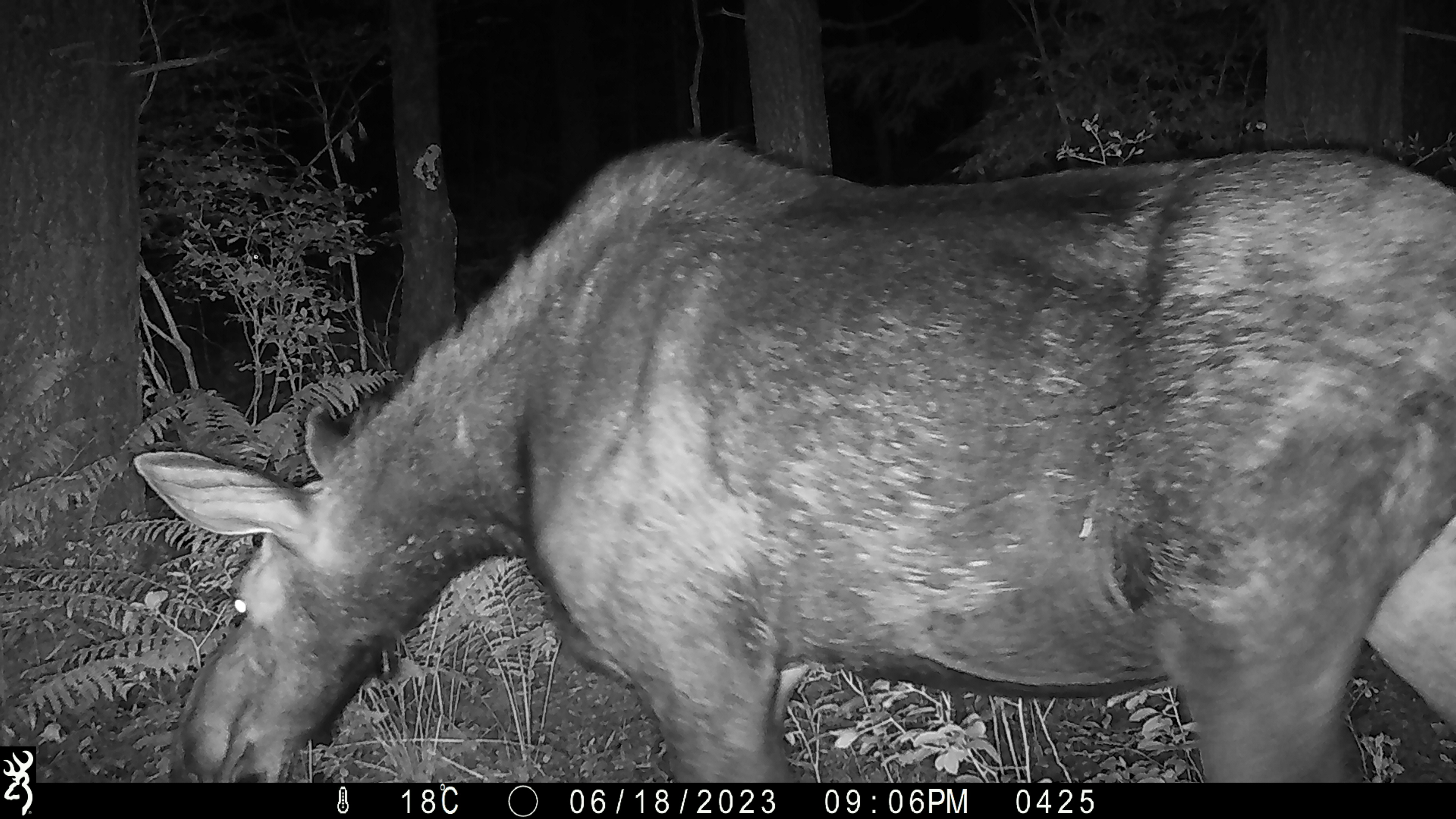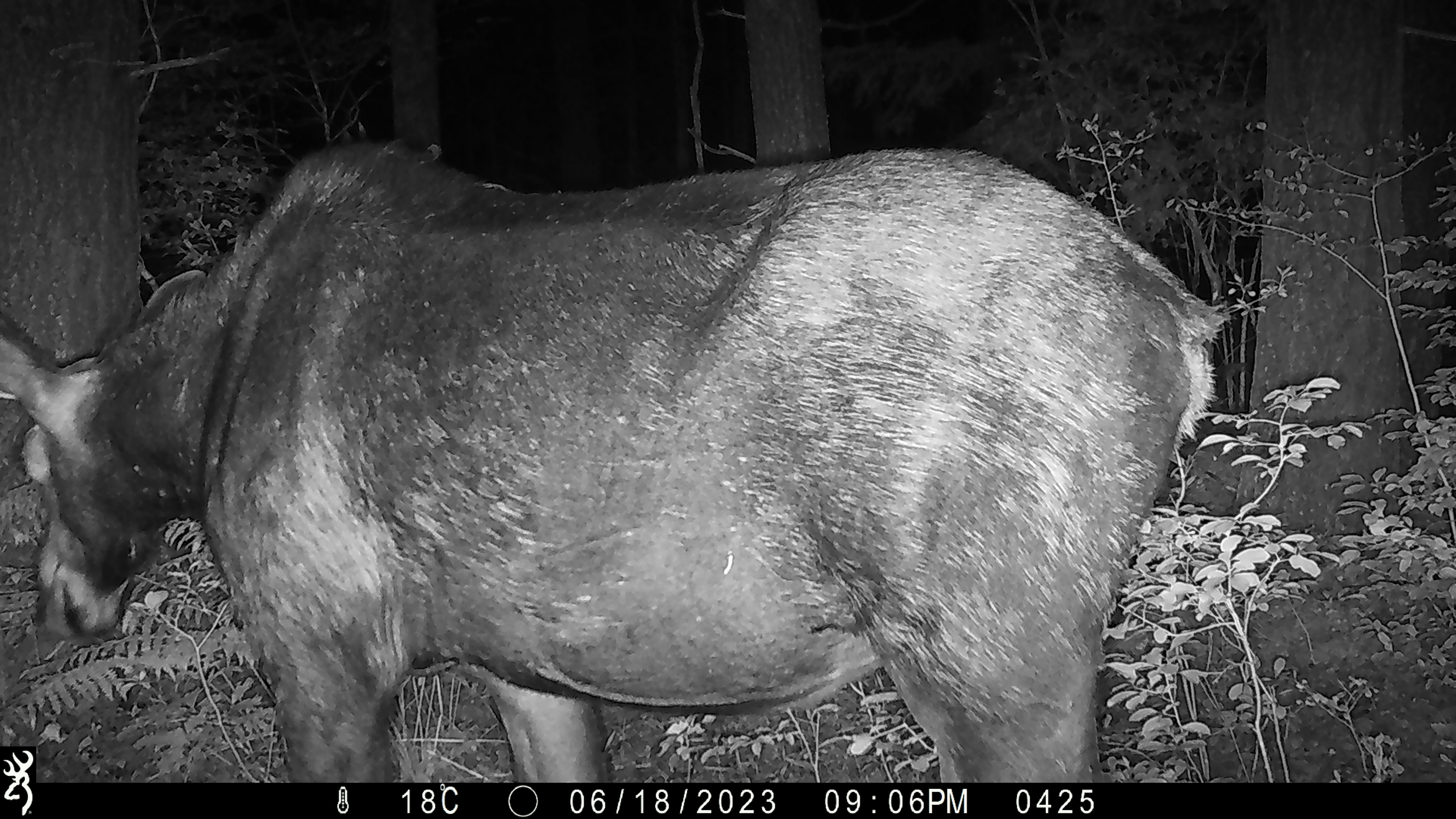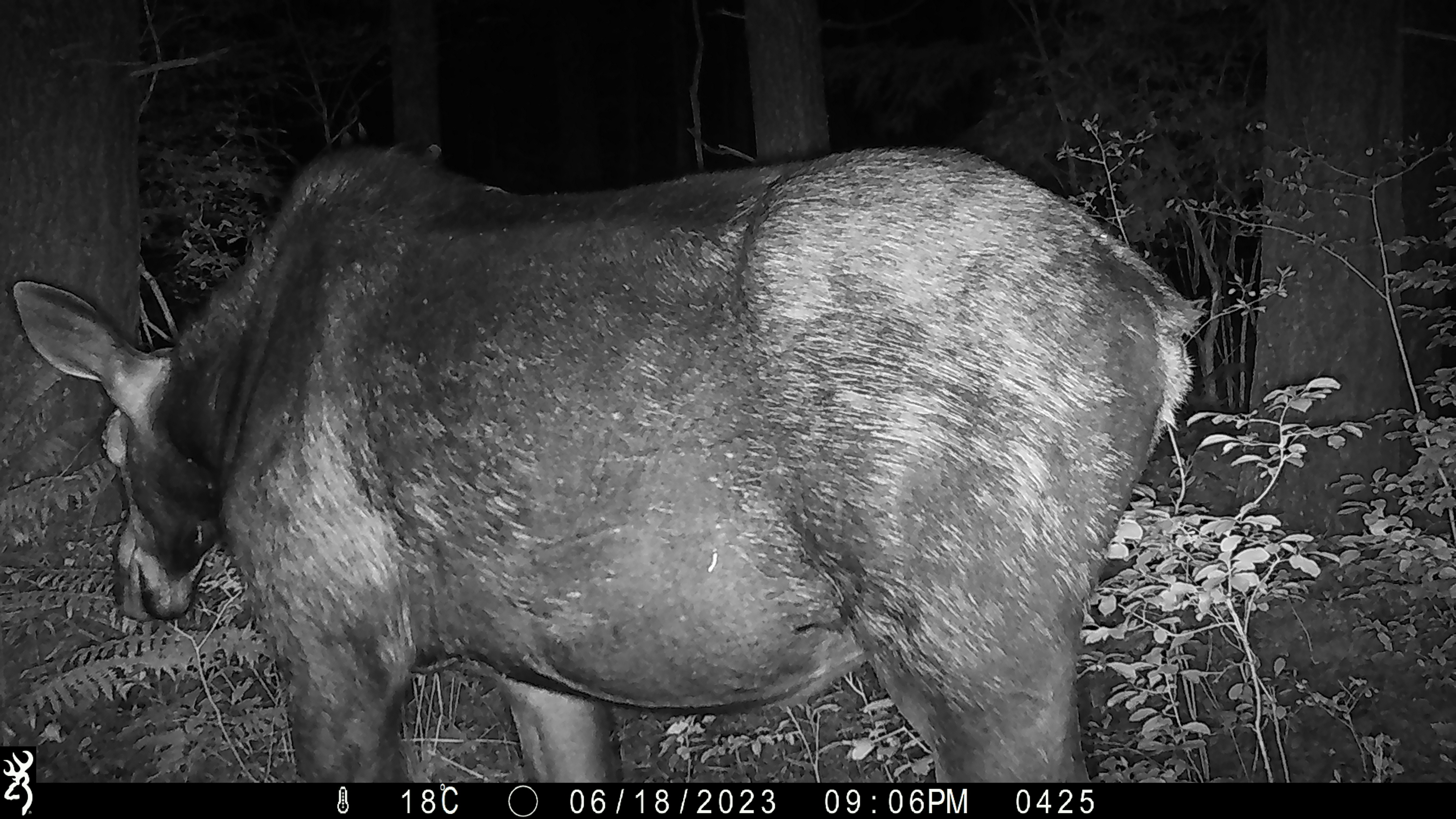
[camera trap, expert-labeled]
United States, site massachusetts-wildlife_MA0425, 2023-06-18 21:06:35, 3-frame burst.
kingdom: Animalia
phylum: Chordata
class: Mammalia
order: Artiodactyla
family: Cervidae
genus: Alces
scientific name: Alces alces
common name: moose